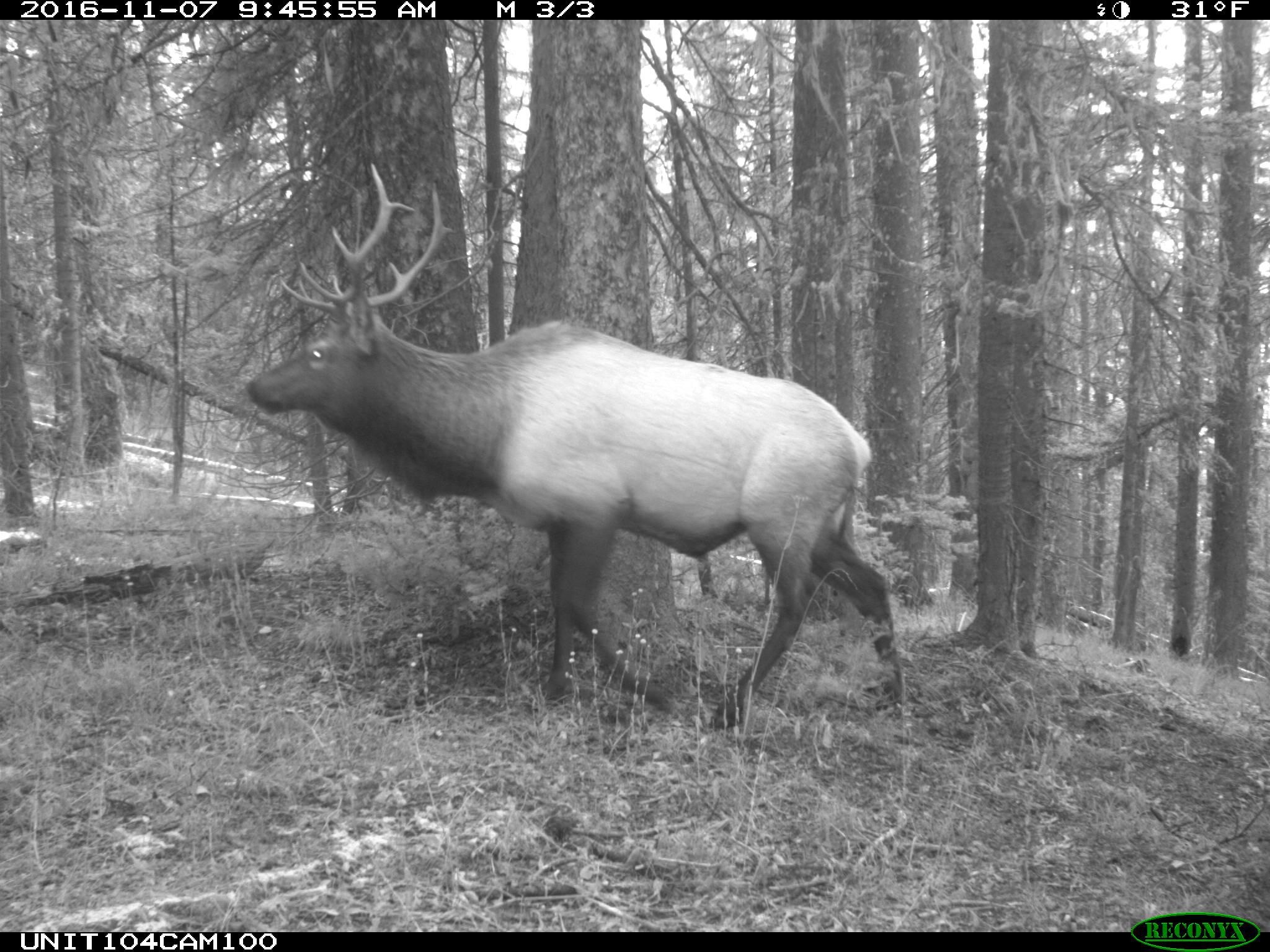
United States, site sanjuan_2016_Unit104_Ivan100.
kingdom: Animalia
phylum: Chordata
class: Mammalia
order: Artiodactyla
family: Cervidae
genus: Cervus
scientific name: Cervus elaphus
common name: red deer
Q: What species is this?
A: Cervus elaphus (red deer).